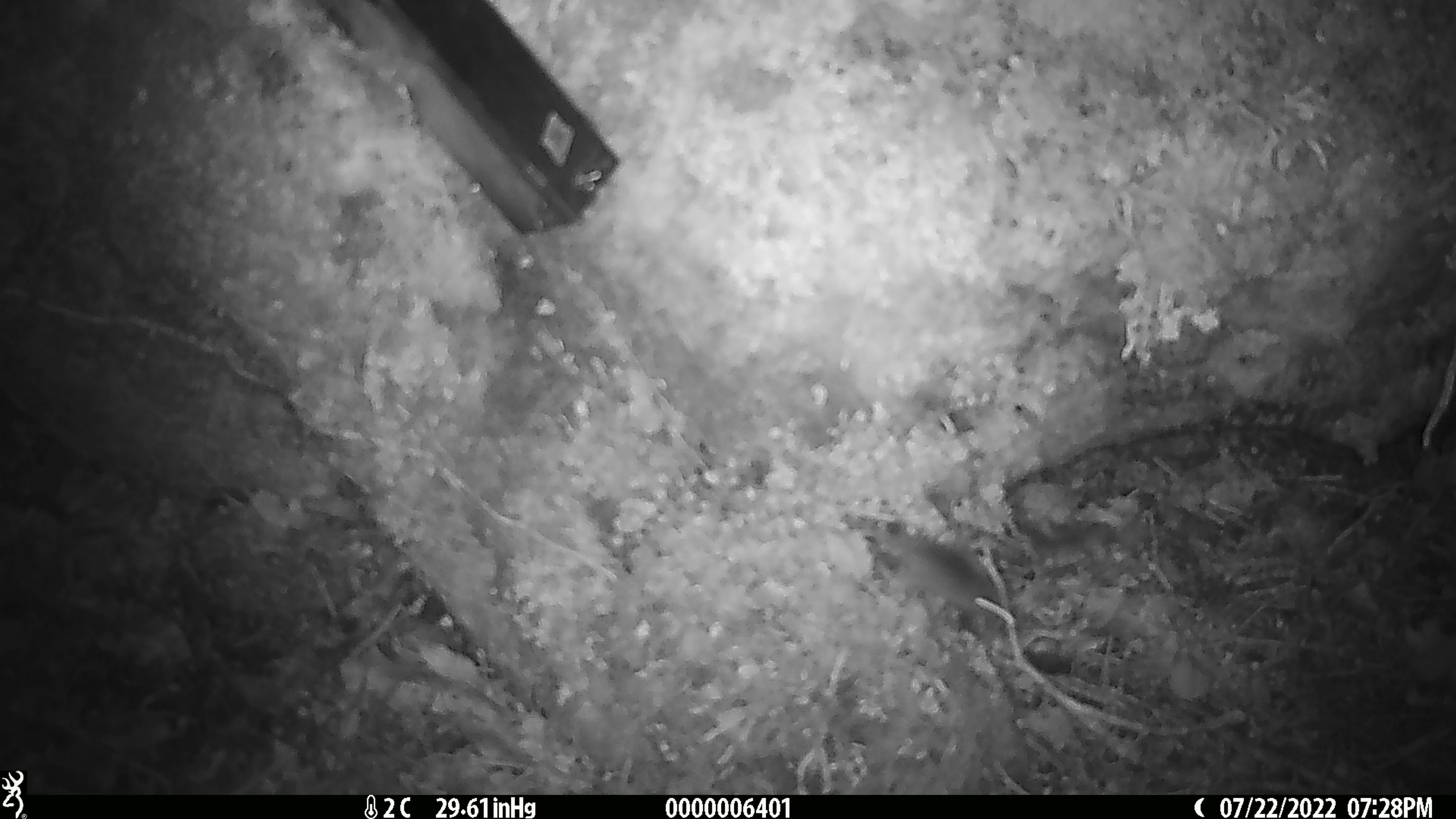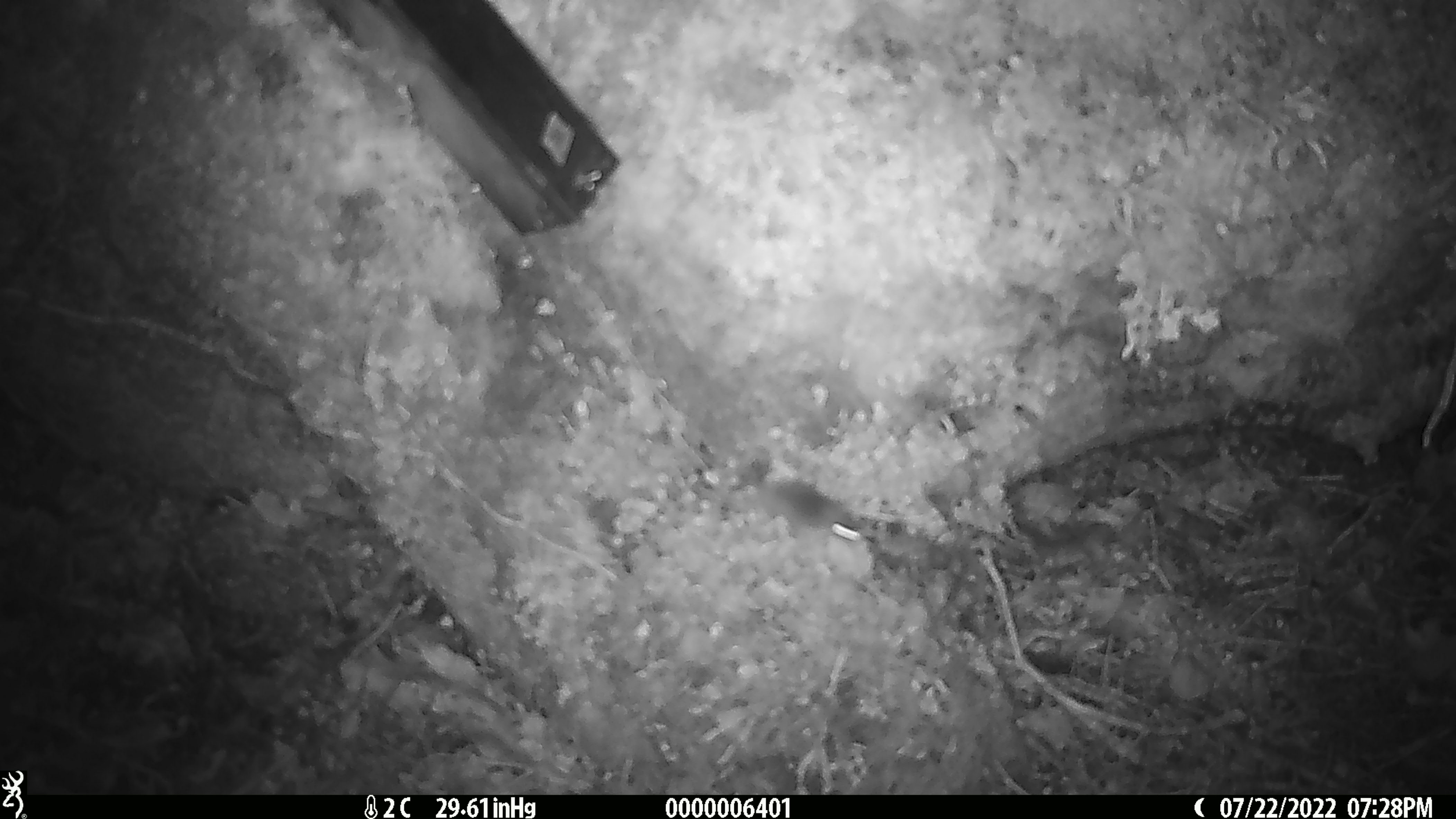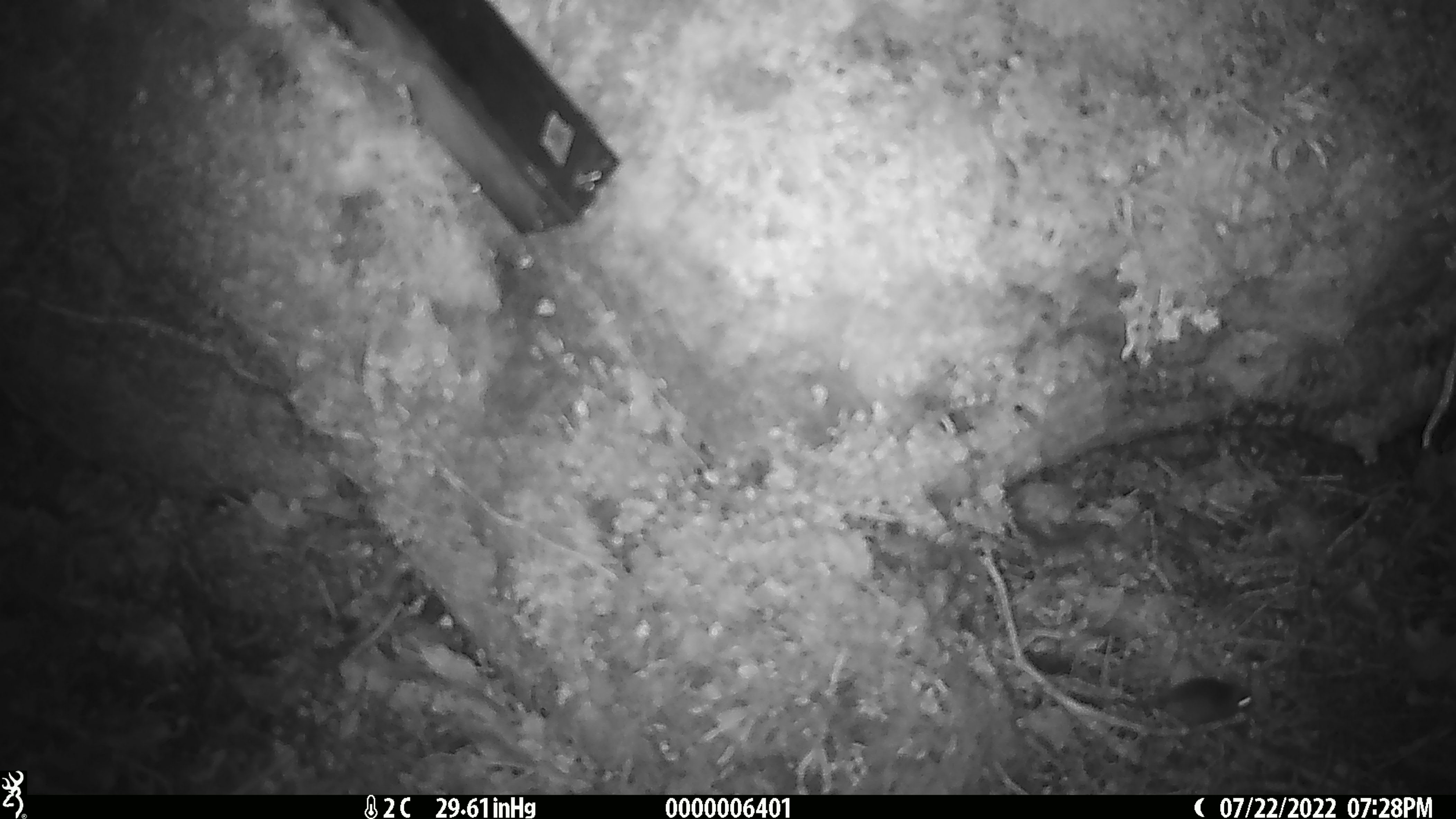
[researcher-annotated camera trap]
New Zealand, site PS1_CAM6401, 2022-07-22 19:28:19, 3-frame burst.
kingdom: Animalia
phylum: Chordata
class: Mammalia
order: Rodentia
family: Muridae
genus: Mus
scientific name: Mus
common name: mouse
Mouse (Mus).